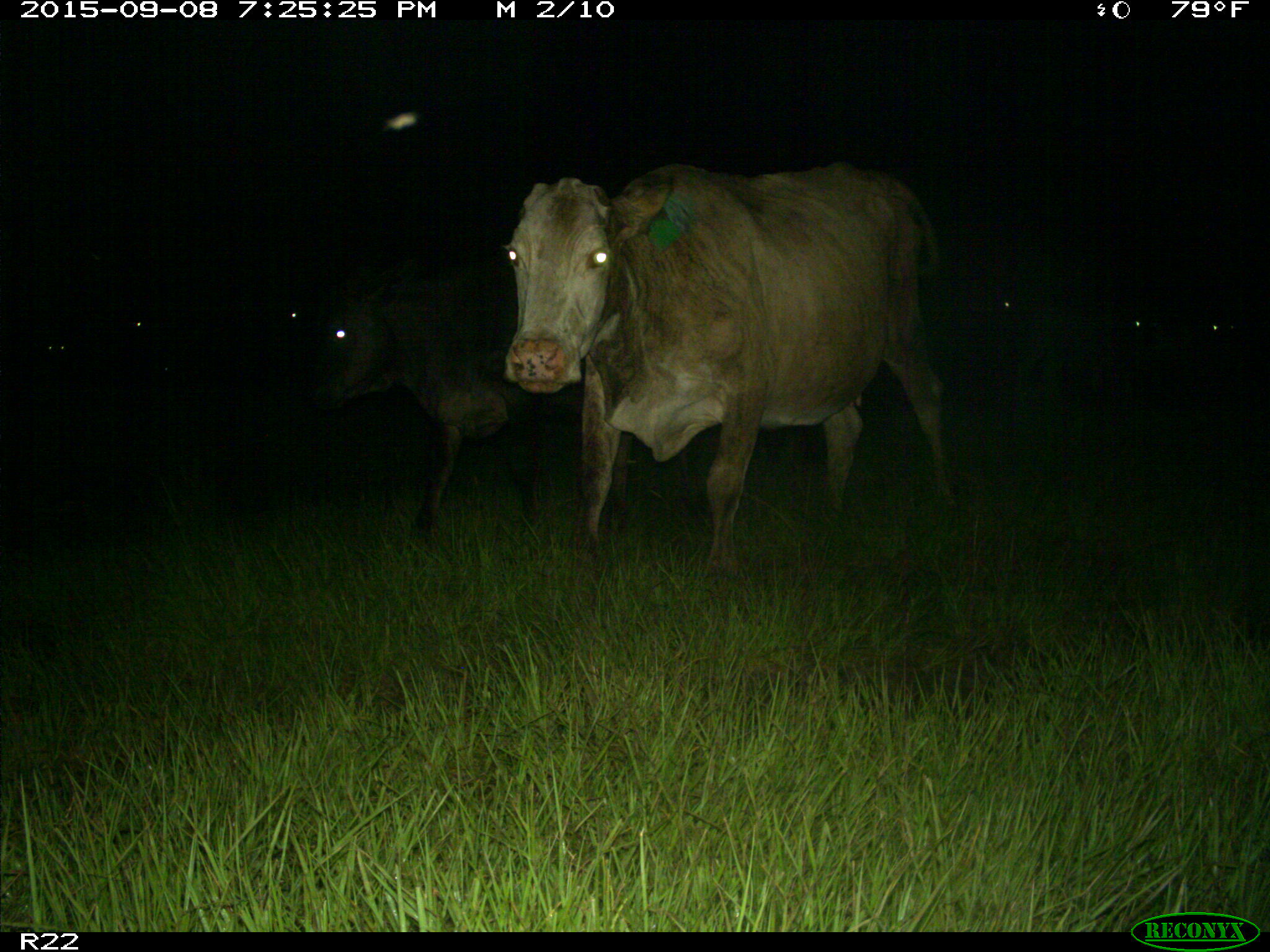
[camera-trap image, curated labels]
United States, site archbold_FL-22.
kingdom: Animalia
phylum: Chordata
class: Mammalia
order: Artiodactyla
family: Bovidae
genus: Bos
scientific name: Bos taurus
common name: domestic cow